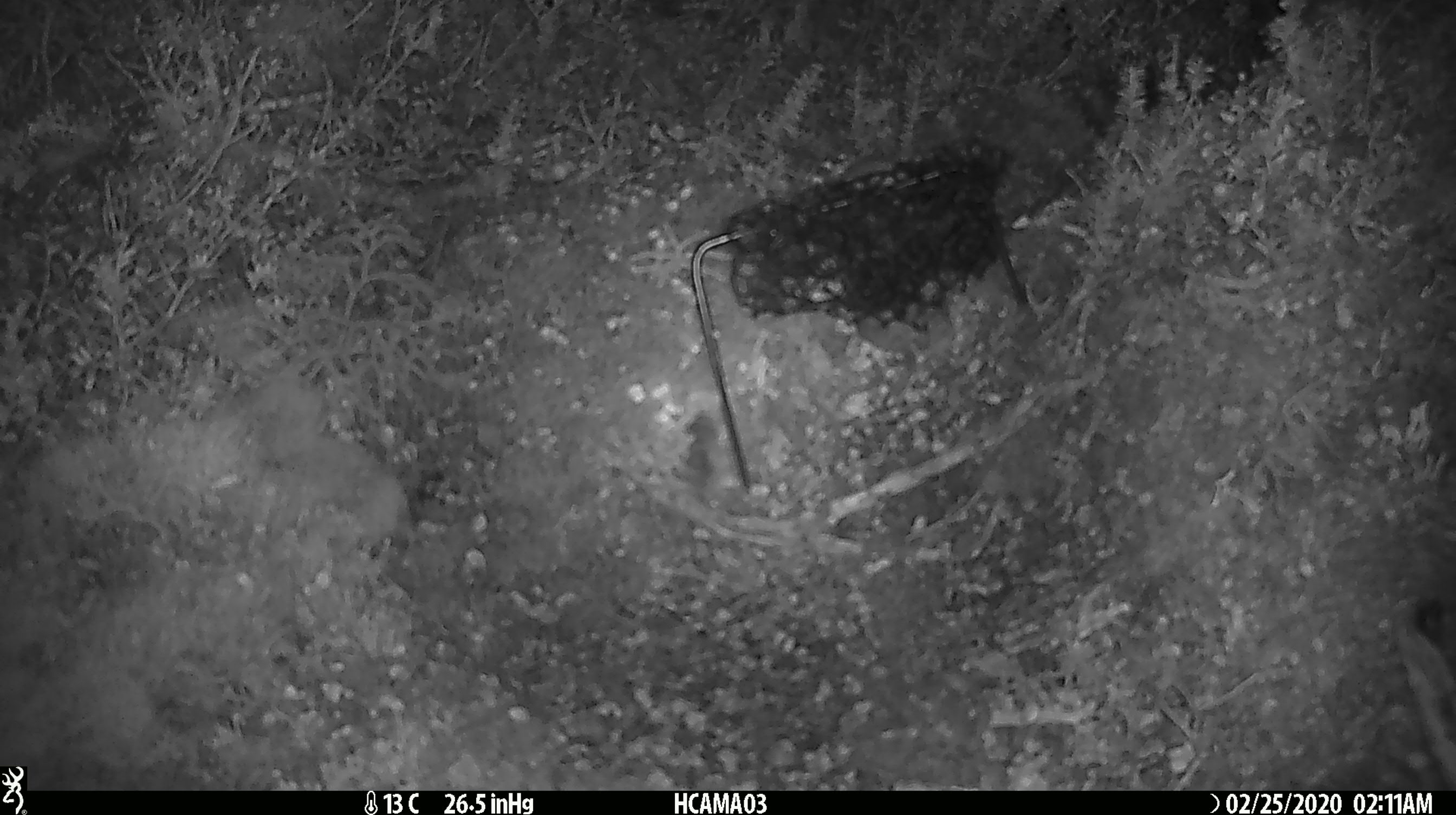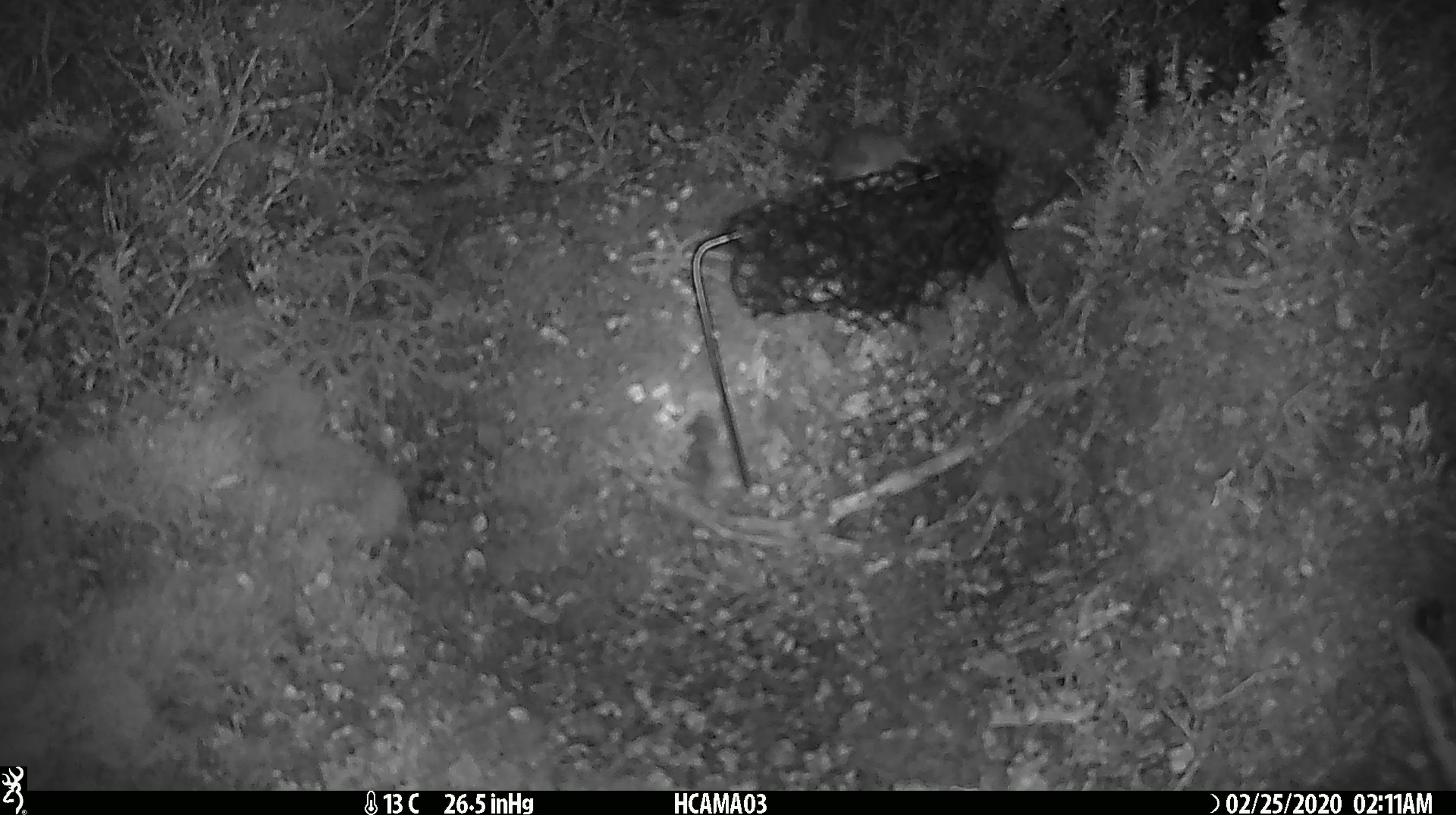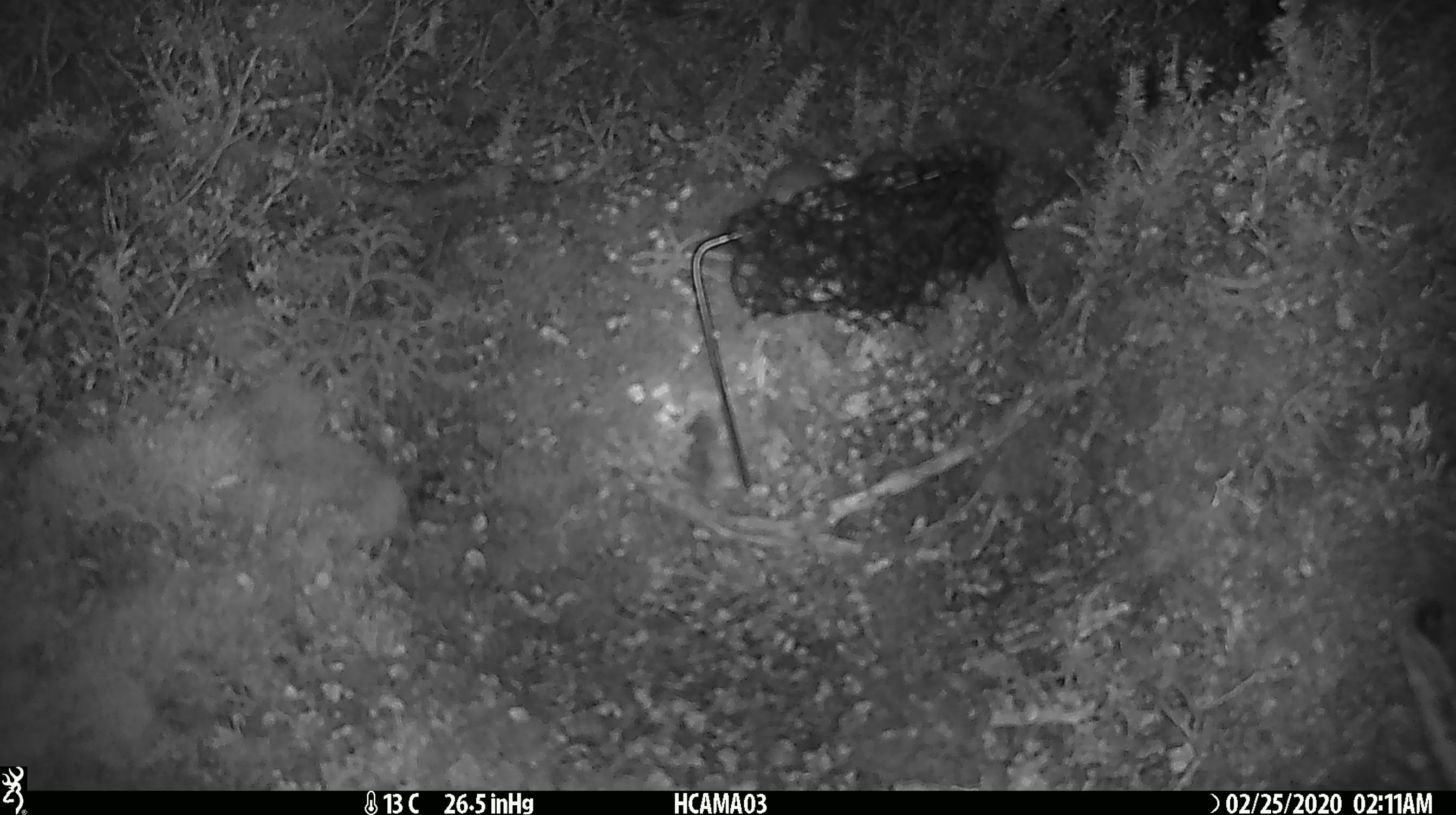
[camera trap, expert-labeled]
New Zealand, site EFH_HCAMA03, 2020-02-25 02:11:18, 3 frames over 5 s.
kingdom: Animalia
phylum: Chordata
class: Mammalia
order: Rodentia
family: Muridae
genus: Mus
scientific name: Mus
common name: mouse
Mouse (Mus).